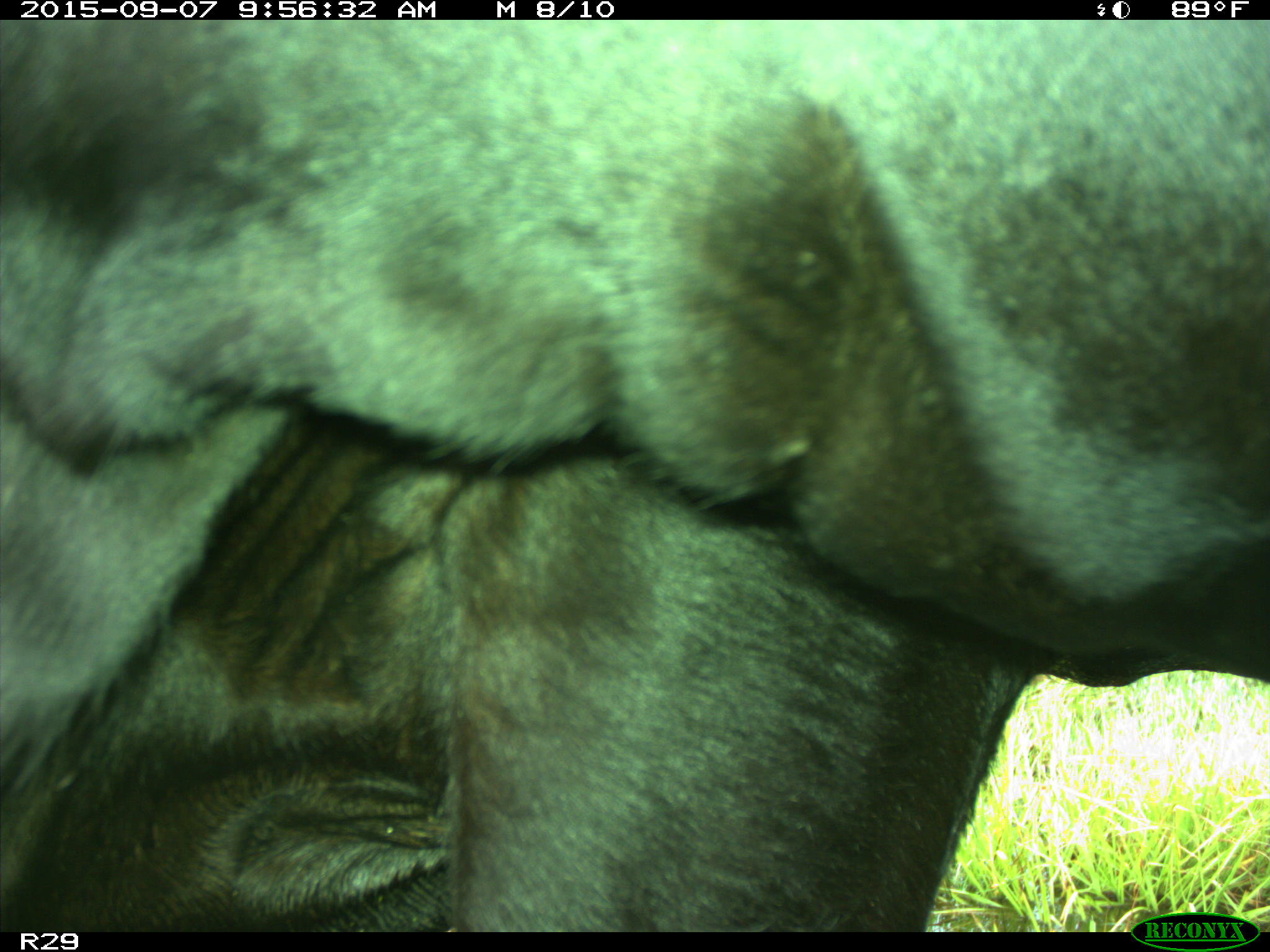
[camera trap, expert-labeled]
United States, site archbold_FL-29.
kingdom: Animalia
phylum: Chordata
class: Mammalia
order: Artiodactyla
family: Bovidae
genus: Bos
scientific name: Bos taurus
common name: domestic cow